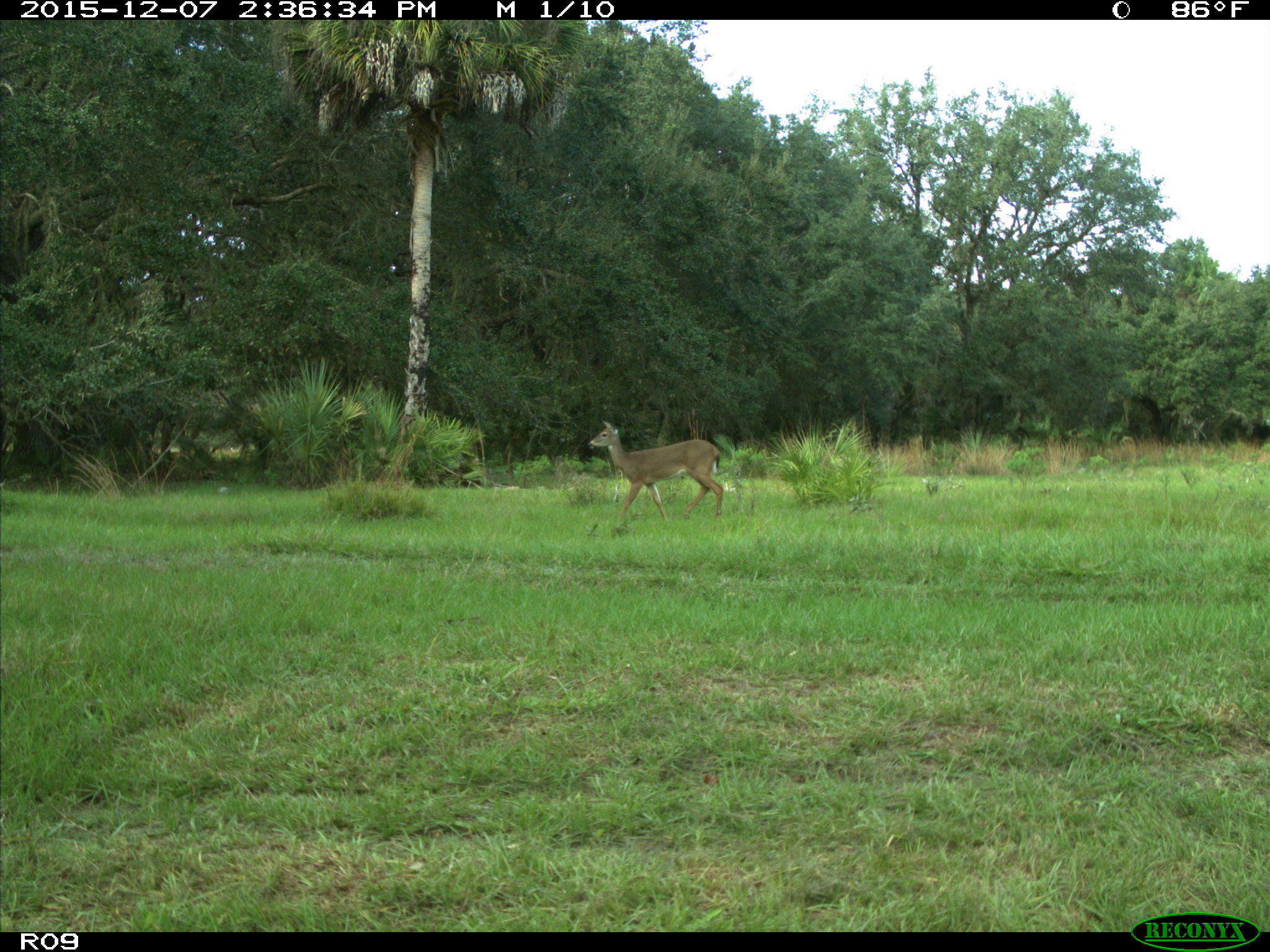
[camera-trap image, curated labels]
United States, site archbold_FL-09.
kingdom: Animalia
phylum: Chordata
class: Mammalia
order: Artiodactyla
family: Cervidae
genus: Odocoileus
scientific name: Odocoileus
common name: deer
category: unidentified deer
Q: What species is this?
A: Unidentified deer (deer) (Odocoileus).